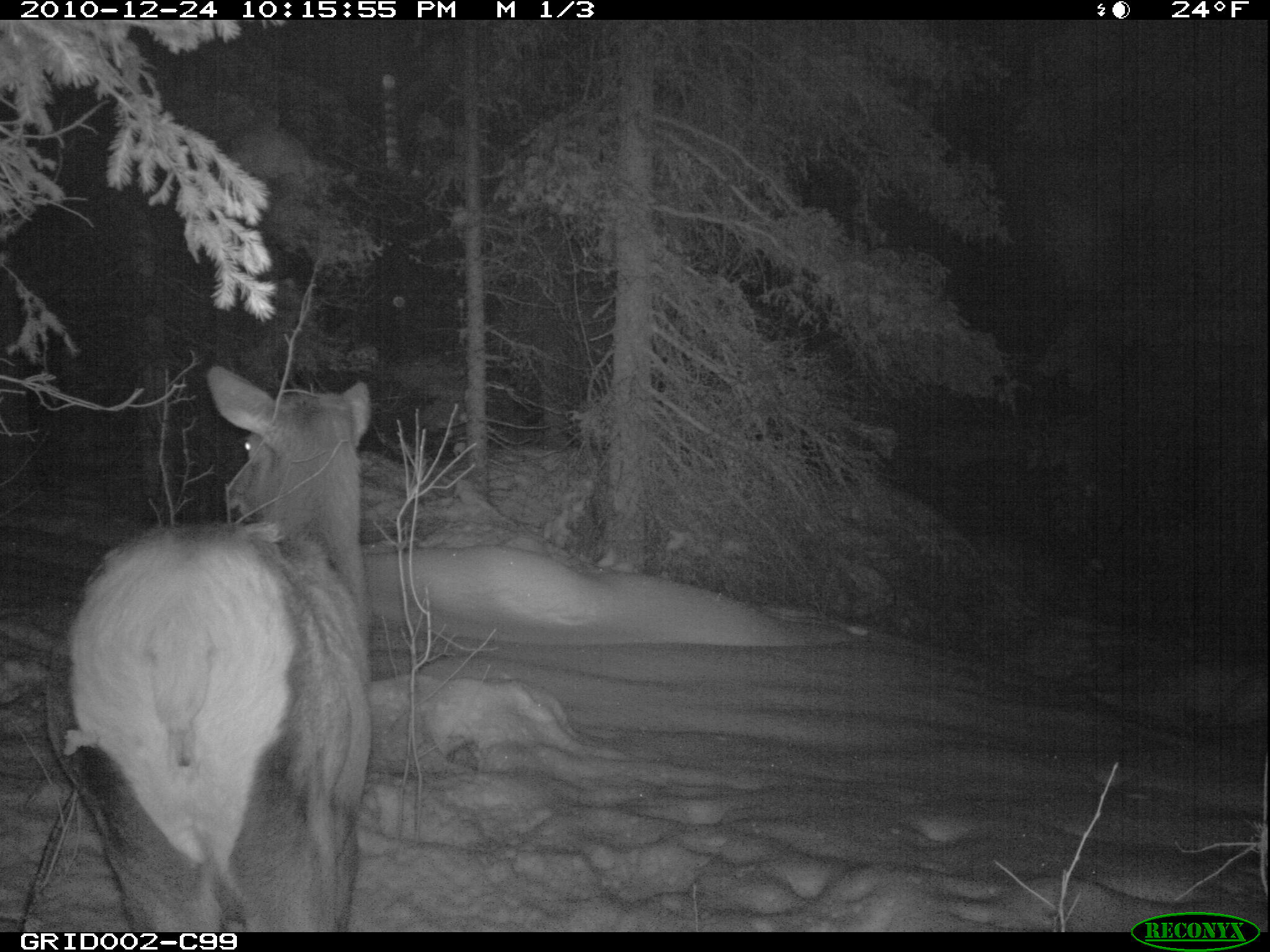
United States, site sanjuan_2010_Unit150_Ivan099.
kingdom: Animalia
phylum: Chordata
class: Mammalia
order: Artiodactyla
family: Cervidae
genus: Cervus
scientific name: Cervus elaphus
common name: red deer